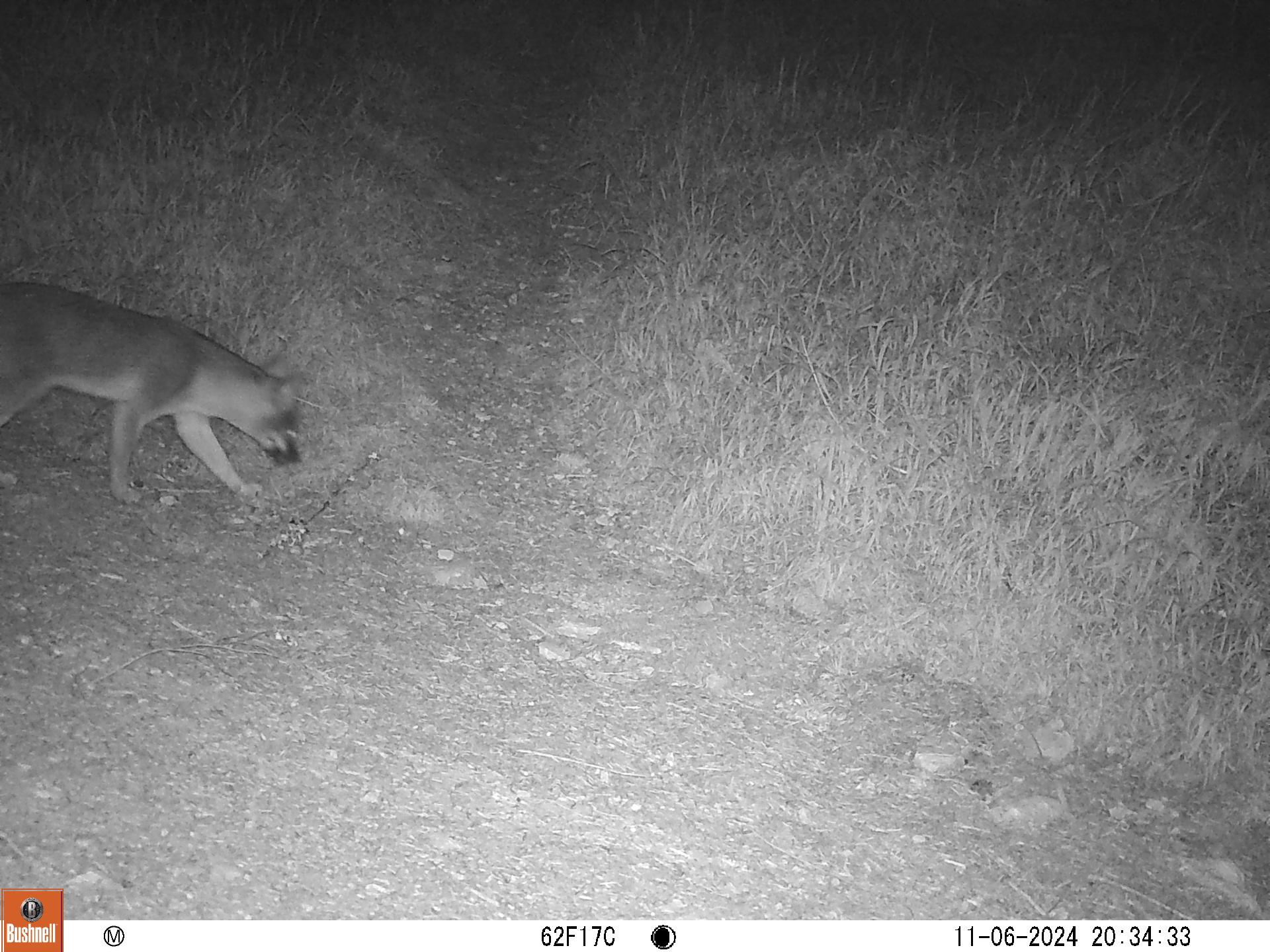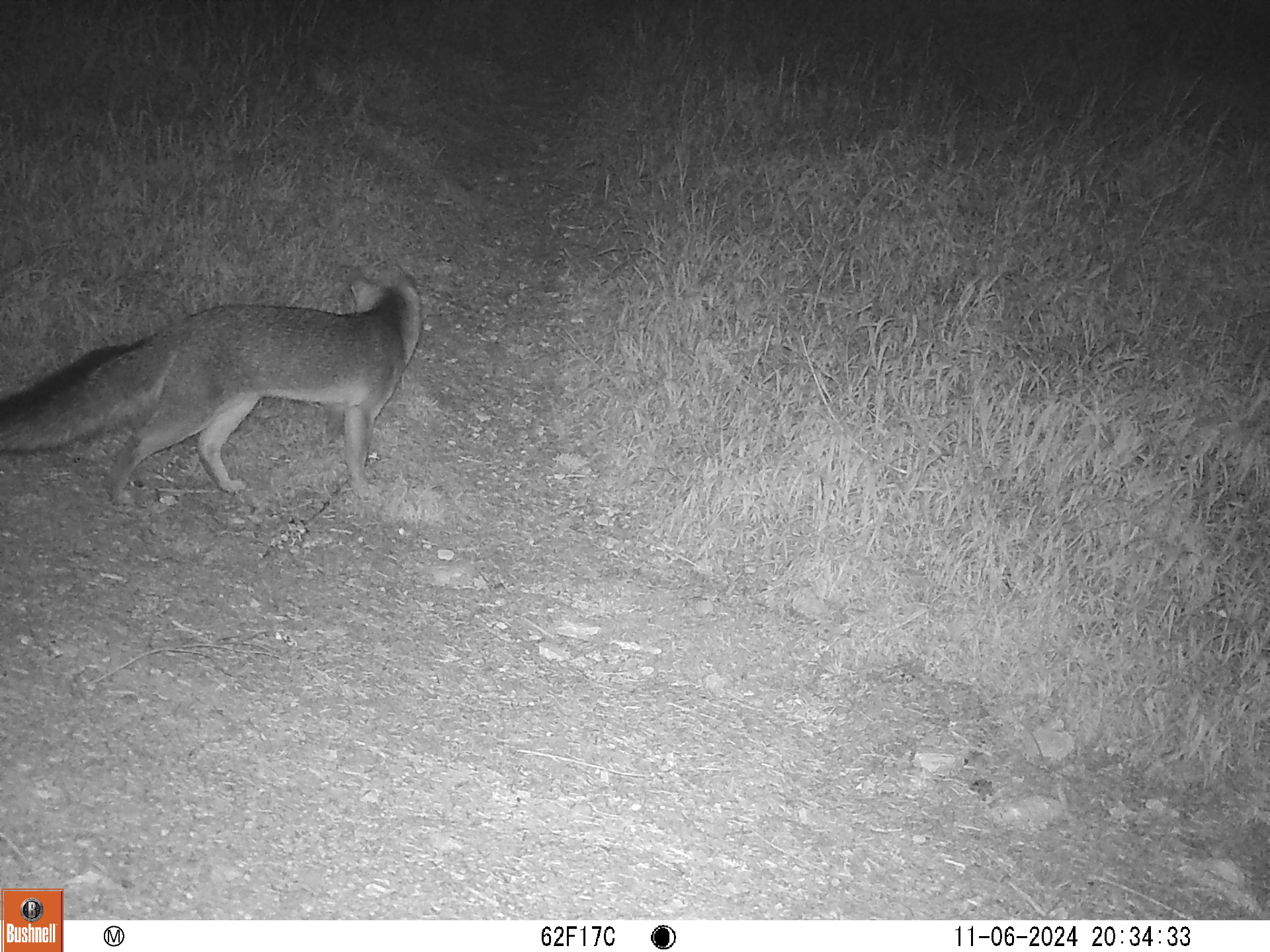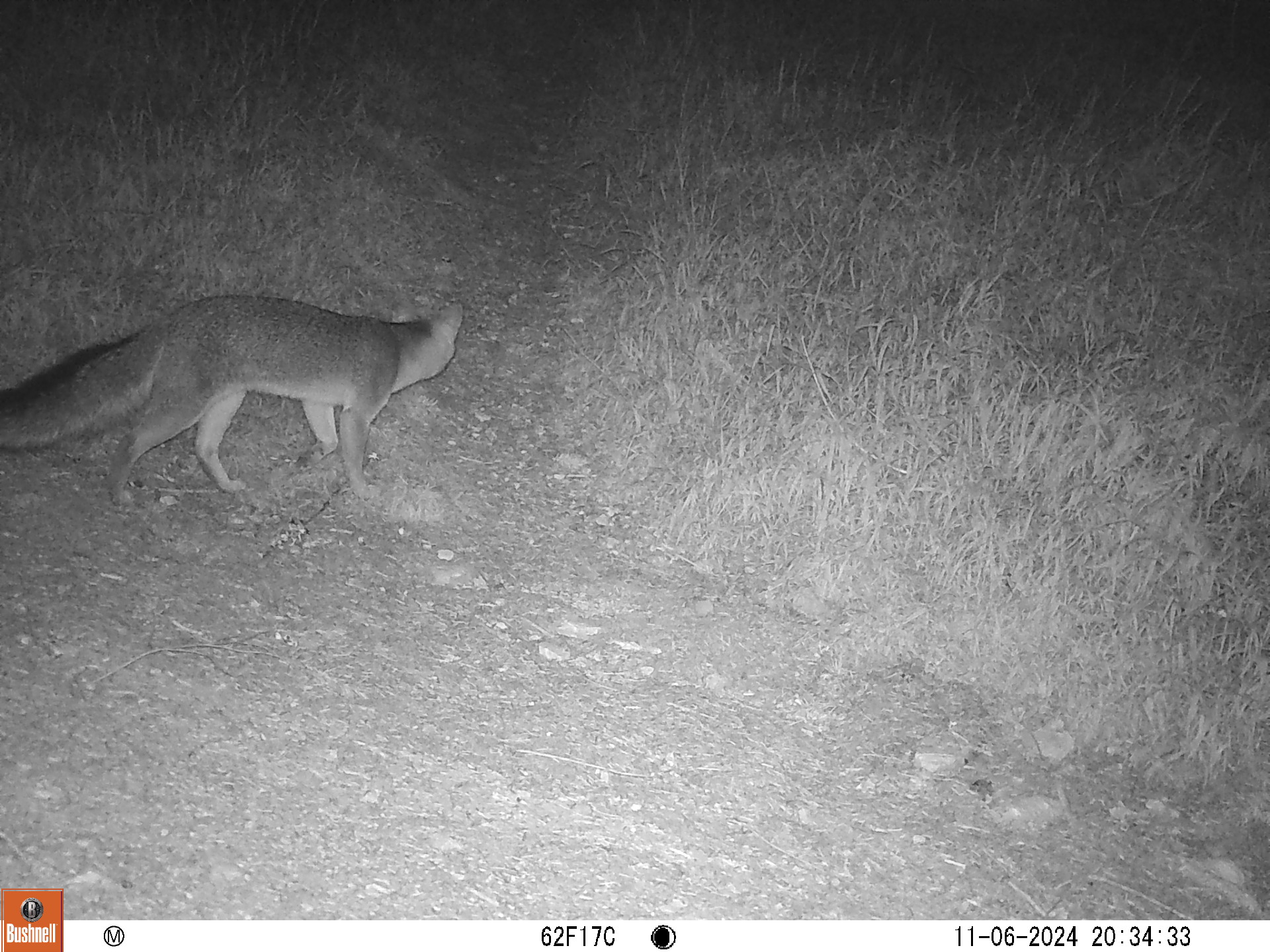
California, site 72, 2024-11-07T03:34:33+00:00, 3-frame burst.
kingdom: Animalia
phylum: Chordata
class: Mammalia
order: Carnivora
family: Canidae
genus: Urocyon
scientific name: Urocyon cinereoargenteus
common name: gray fox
Gray fox (Urocyon cinereoargenteus).